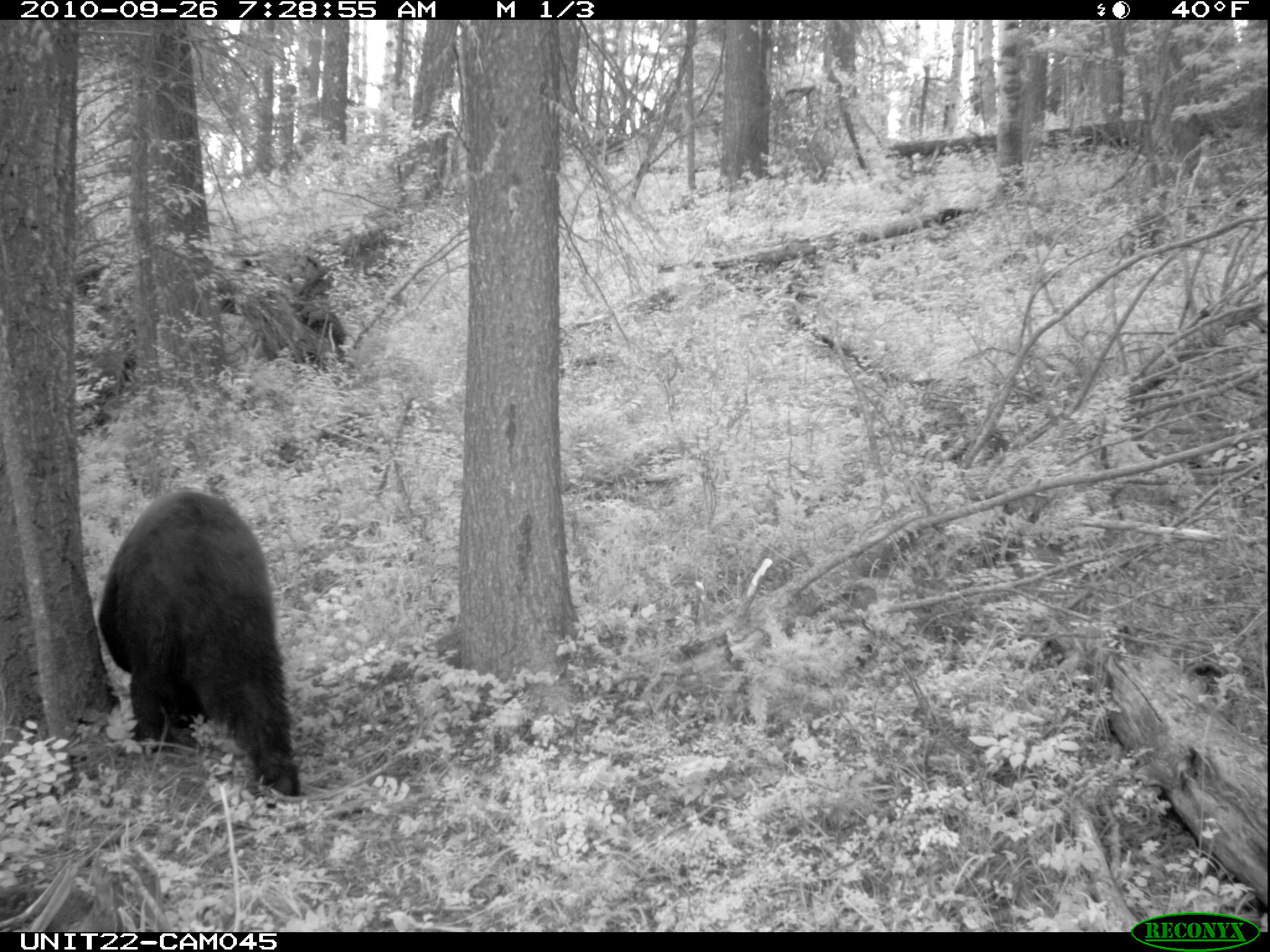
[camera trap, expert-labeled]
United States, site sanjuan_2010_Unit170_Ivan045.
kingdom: Animalia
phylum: Chordata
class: Mammalia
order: Carnivora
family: Ursidae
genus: Ursus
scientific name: Ursus americanus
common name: american black bear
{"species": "Ursus americanus (american black bear)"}